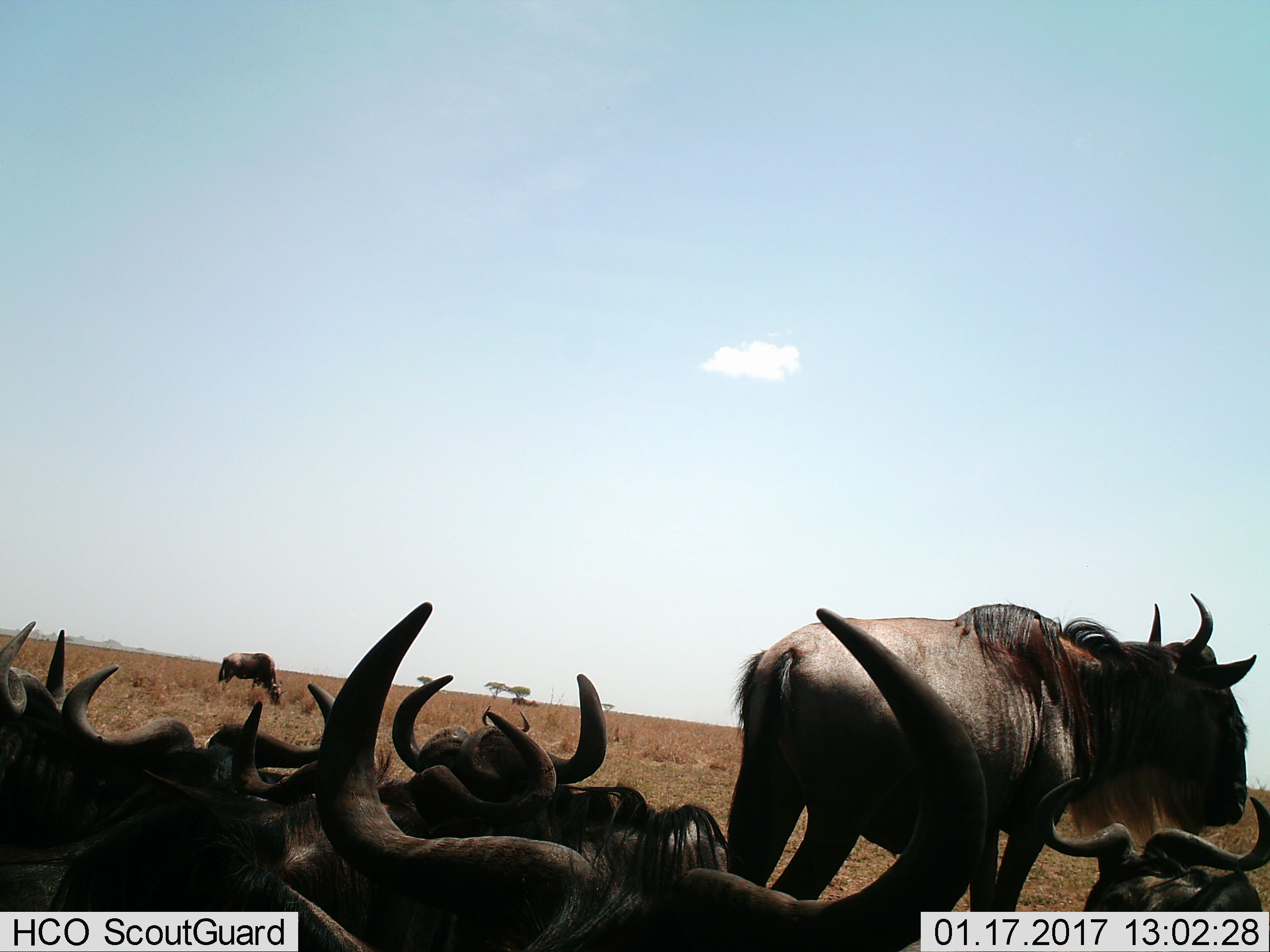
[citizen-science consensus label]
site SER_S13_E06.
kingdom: Animalia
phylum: Chordata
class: Mammalia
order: Artiodactyla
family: Bovidae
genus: Connochaetes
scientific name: Connochaetes taurinus taurinus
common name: blue wildebeest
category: wildebeestblue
Wildebeestblue (blue wildebeest) (Connochaetes taurinus taurinus), count 9. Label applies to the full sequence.